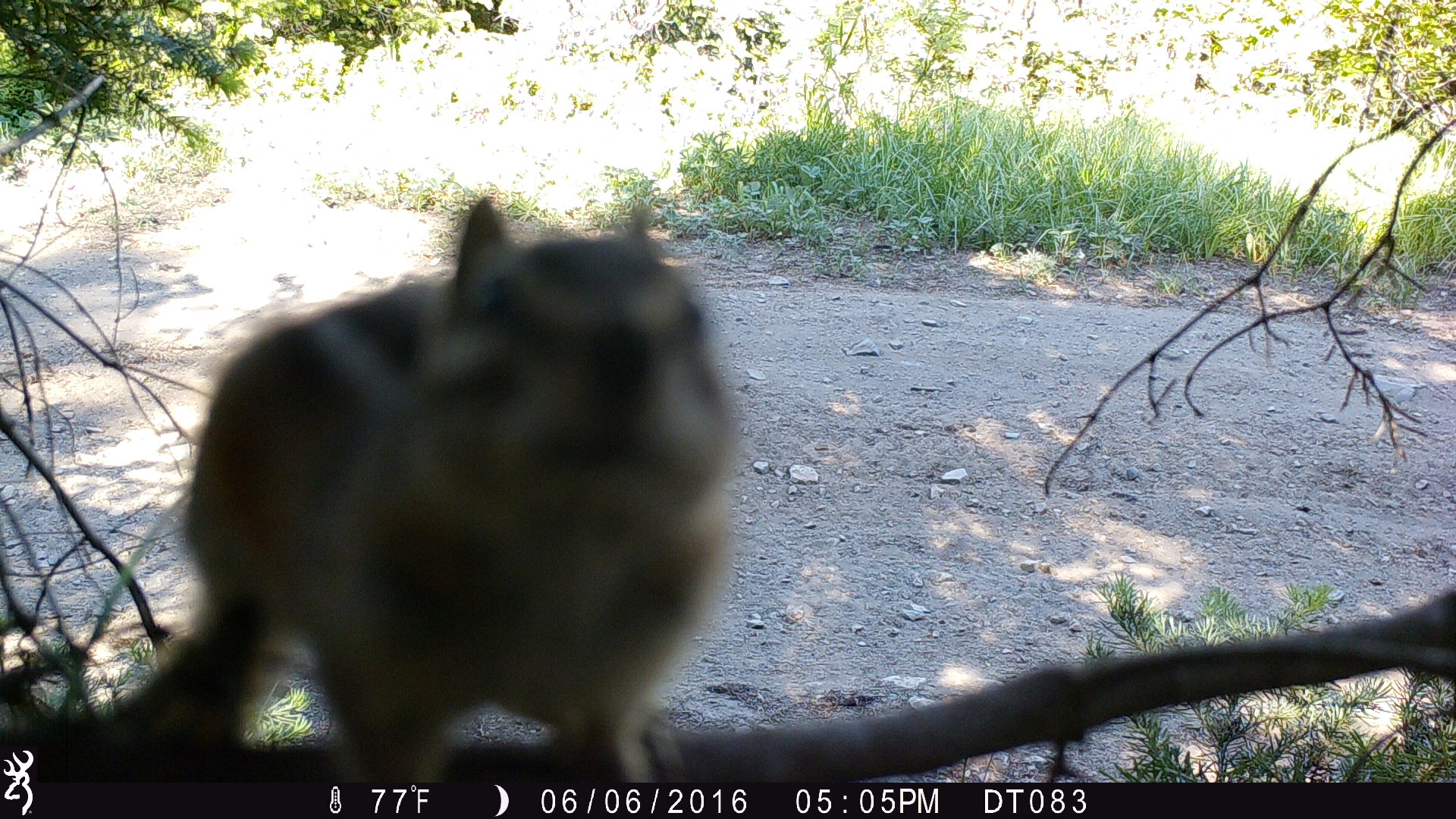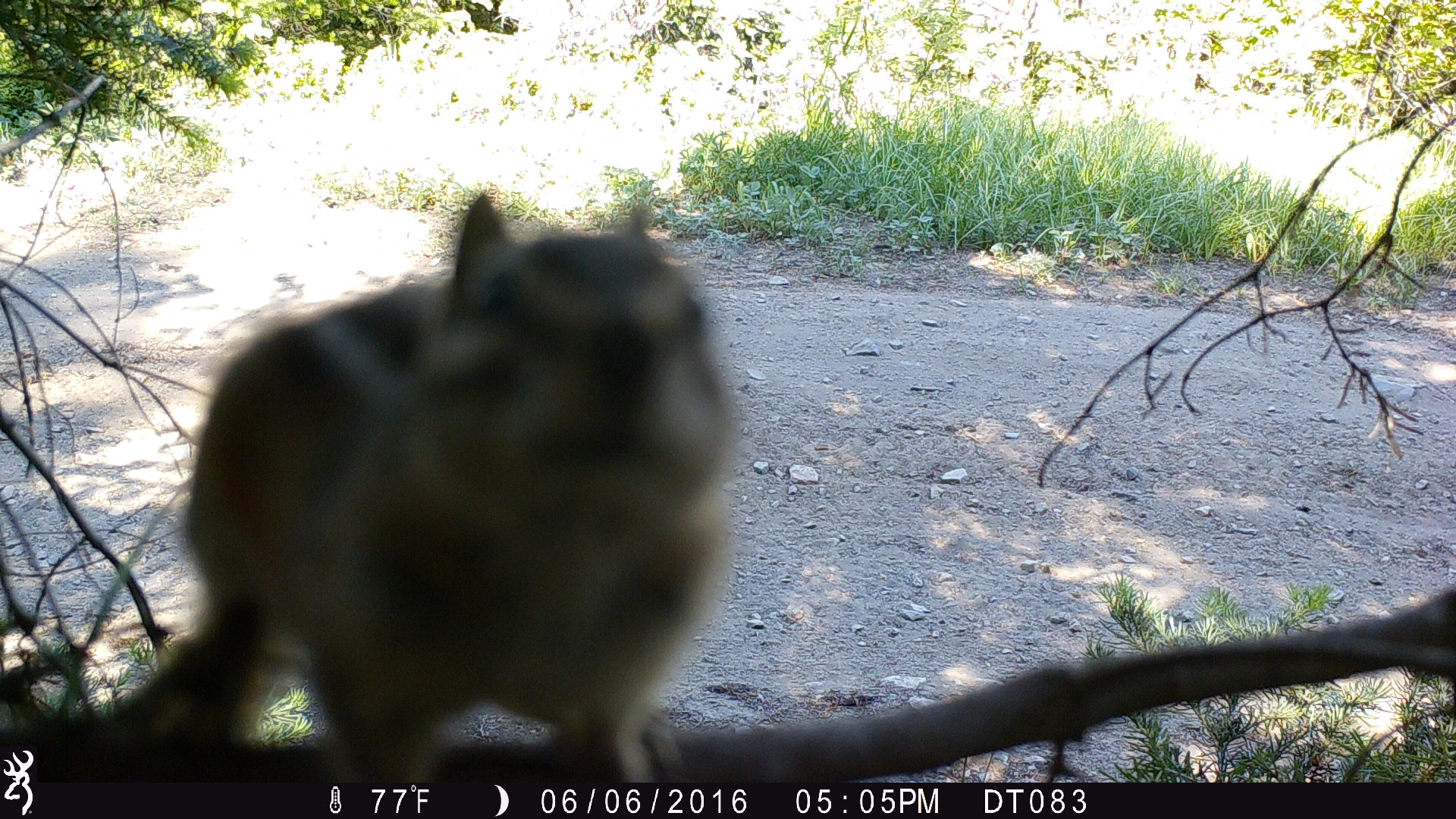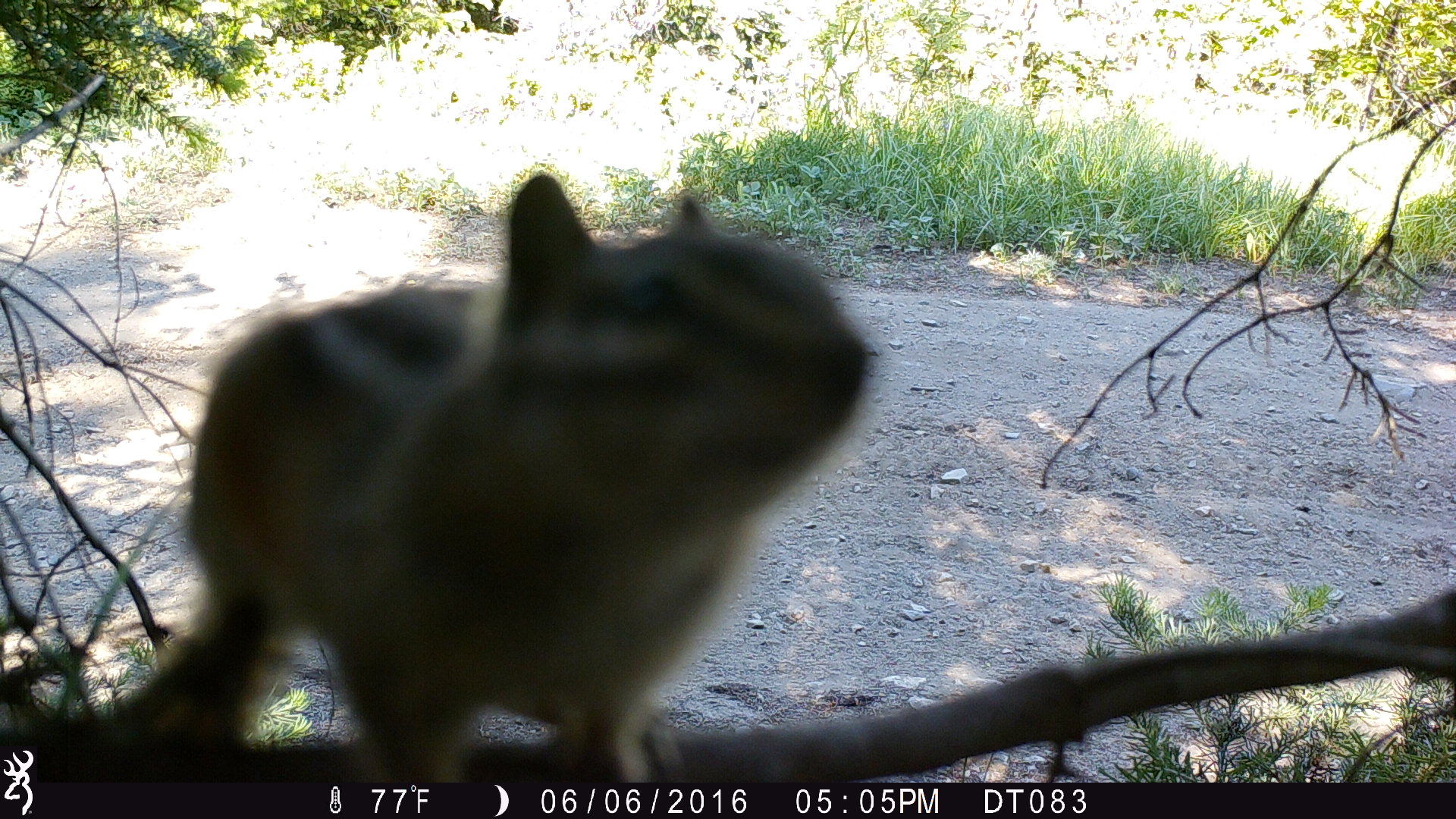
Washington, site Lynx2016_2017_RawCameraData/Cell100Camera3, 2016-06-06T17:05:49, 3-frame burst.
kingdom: Animalia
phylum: Chordata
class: Mammalia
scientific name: Mammalia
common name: small mammal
Small mammal (Mammalia). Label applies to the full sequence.